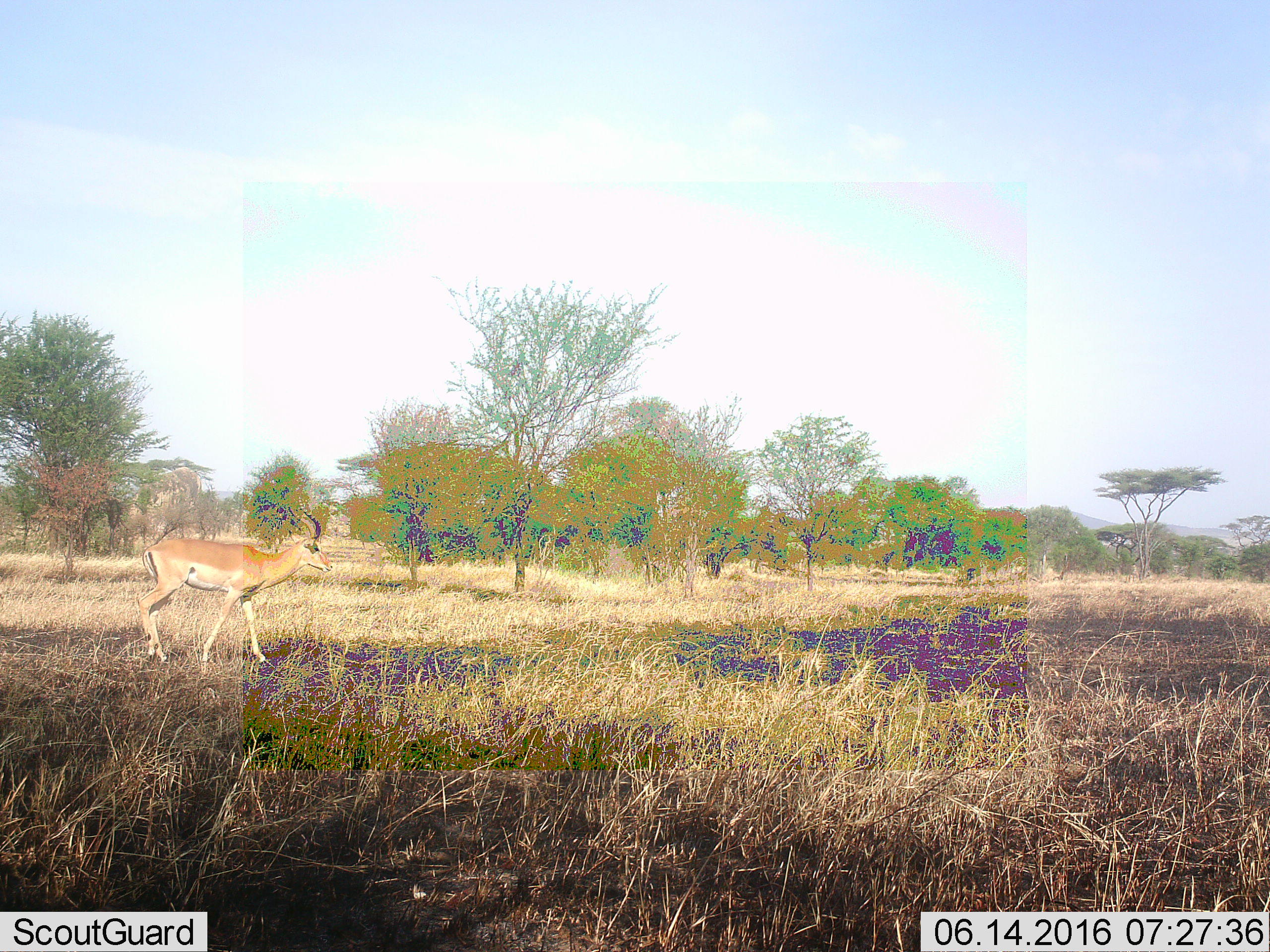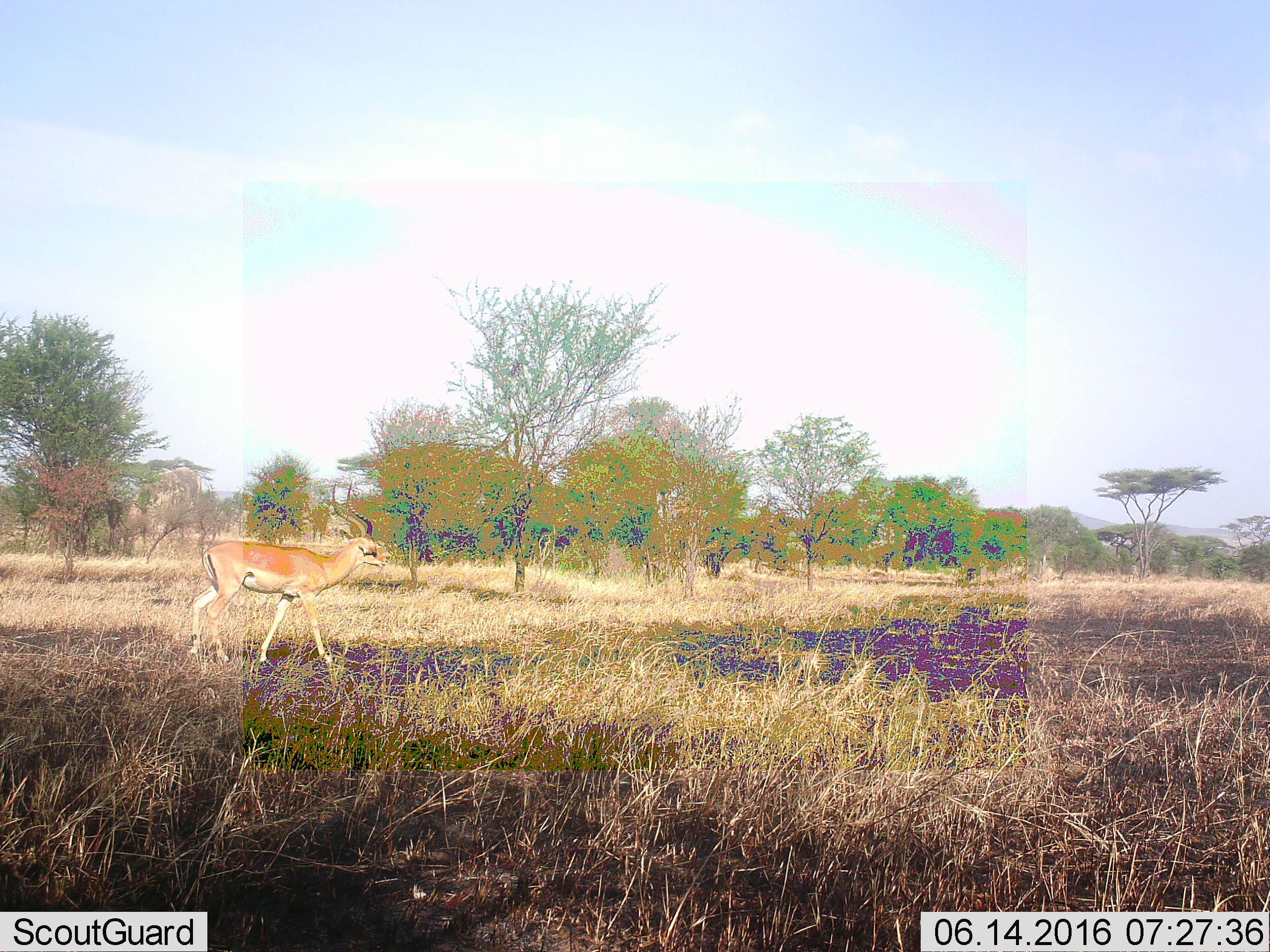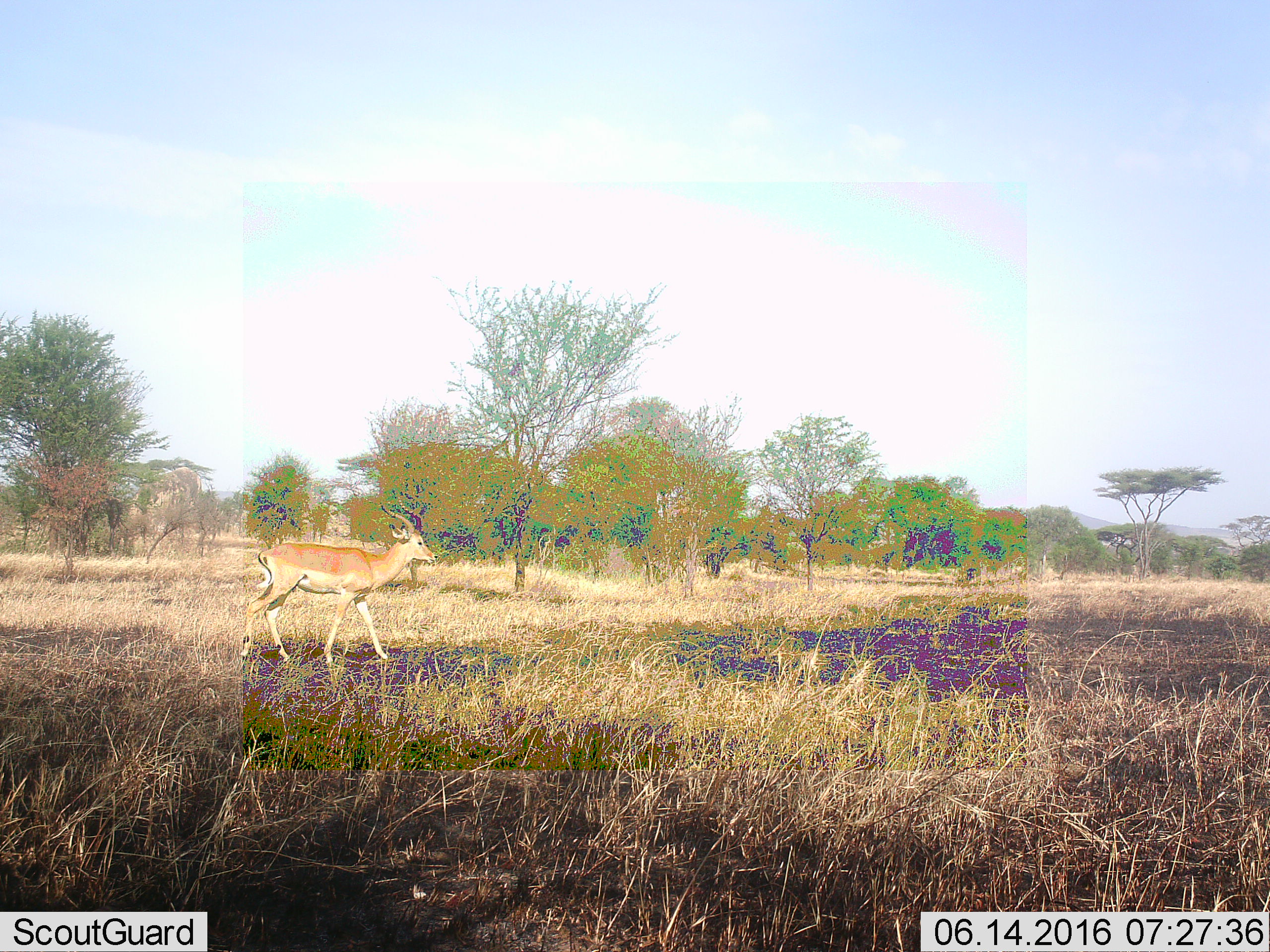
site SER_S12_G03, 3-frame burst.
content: unidentified animal